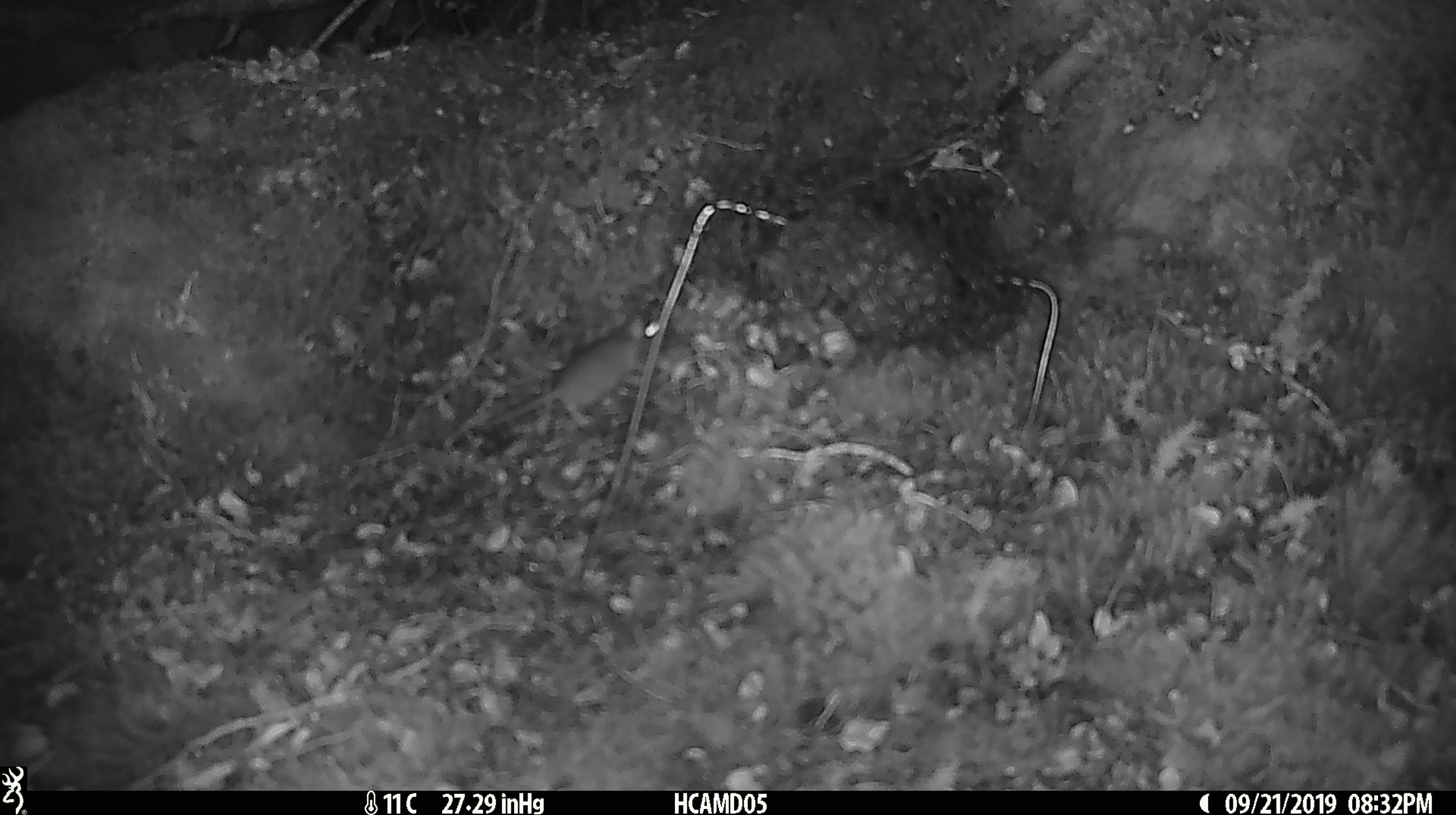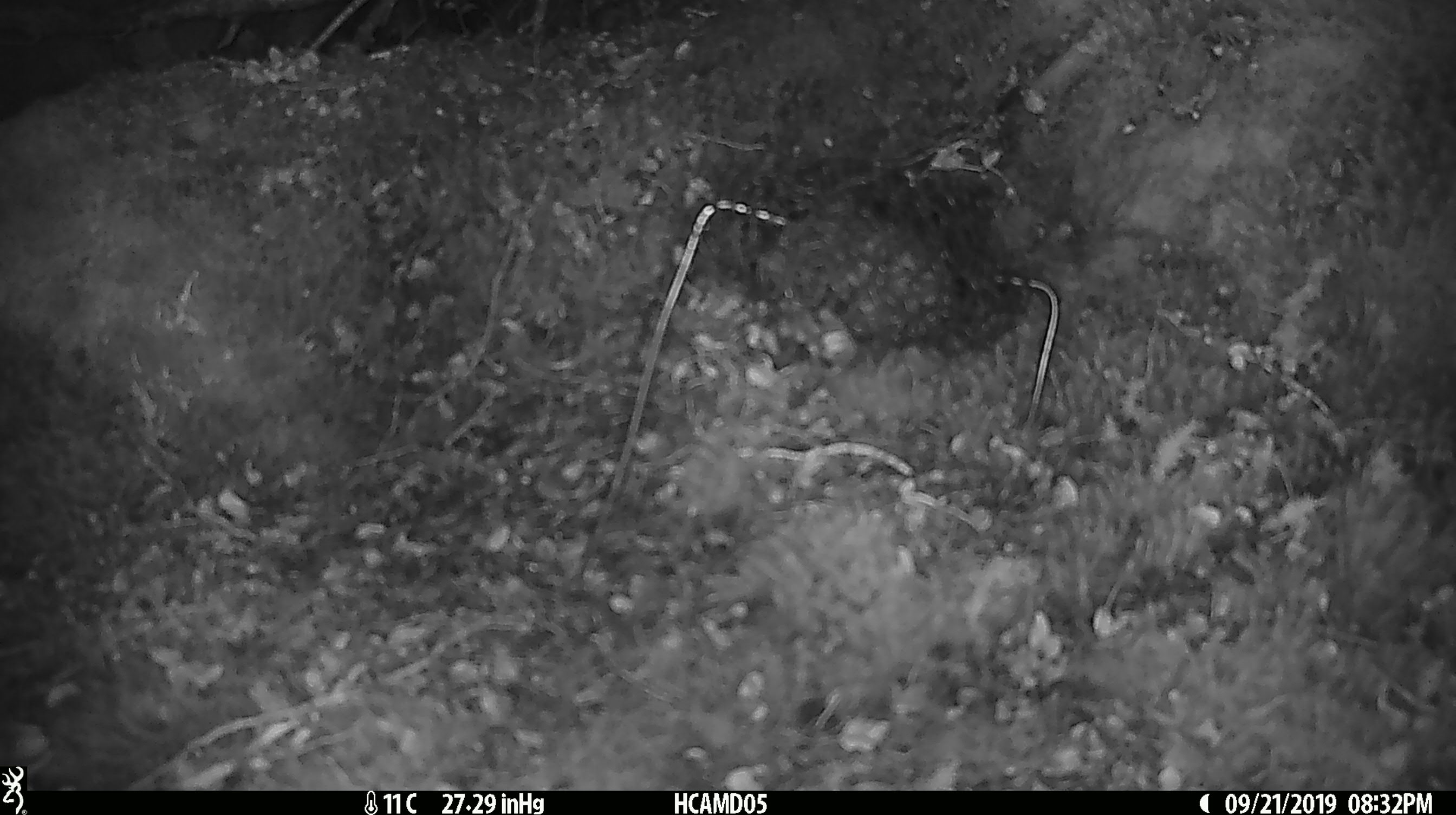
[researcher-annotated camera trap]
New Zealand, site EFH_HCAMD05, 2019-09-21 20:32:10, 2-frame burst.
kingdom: Animalia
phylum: Chordata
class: Mammalia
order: Rodentia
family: Muridae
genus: Mus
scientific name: Mus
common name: mouse